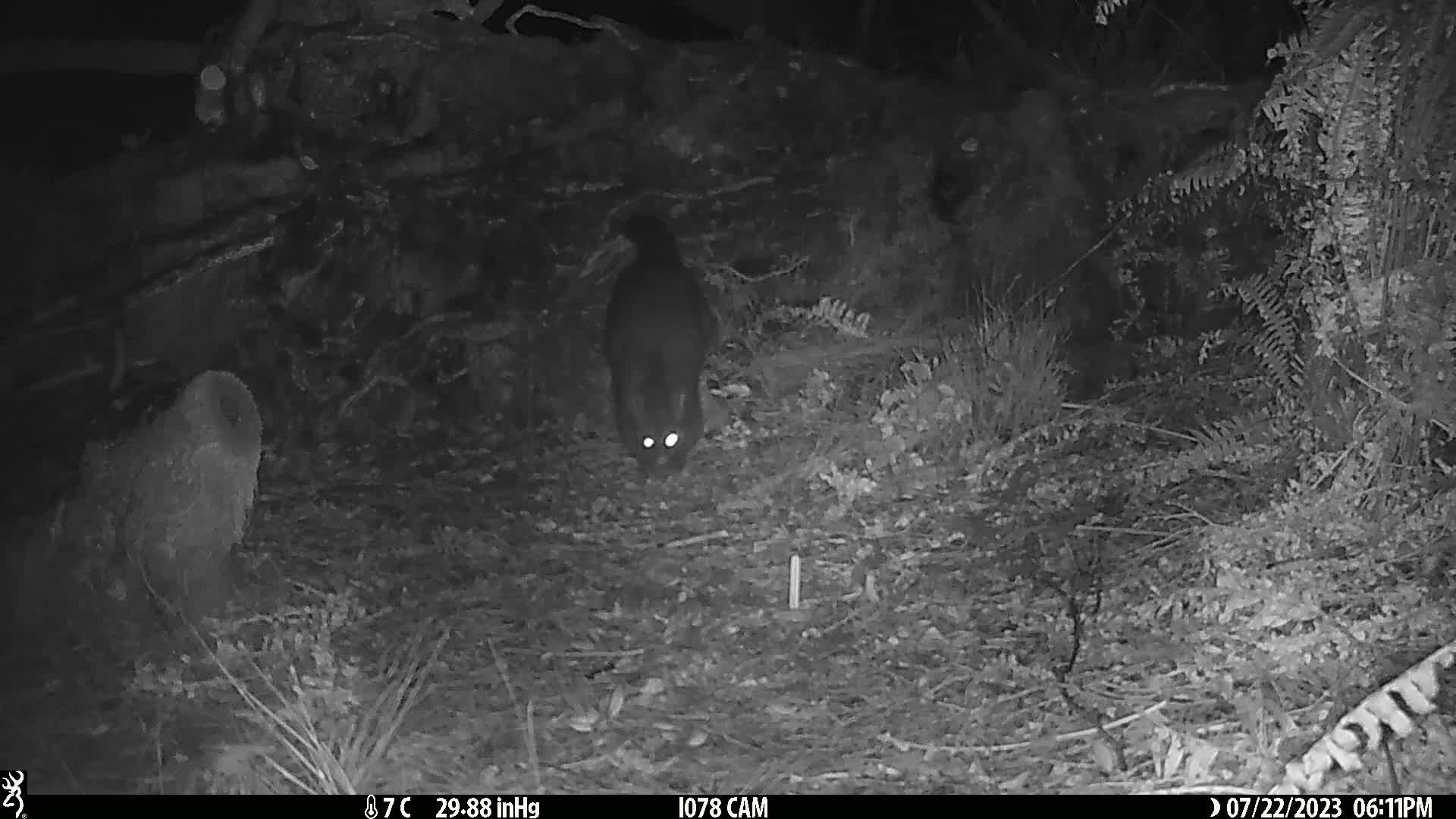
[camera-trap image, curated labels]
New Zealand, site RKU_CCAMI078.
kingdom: Animalia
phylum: Chordata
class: Mammalia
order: Diprotodontia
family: Phalangeridae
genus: Trichosurus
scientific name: Trichosurus vulpecula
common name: common brushtail possum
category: possum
Possum (common brushtail possum) (Trichosurus vulpecula).